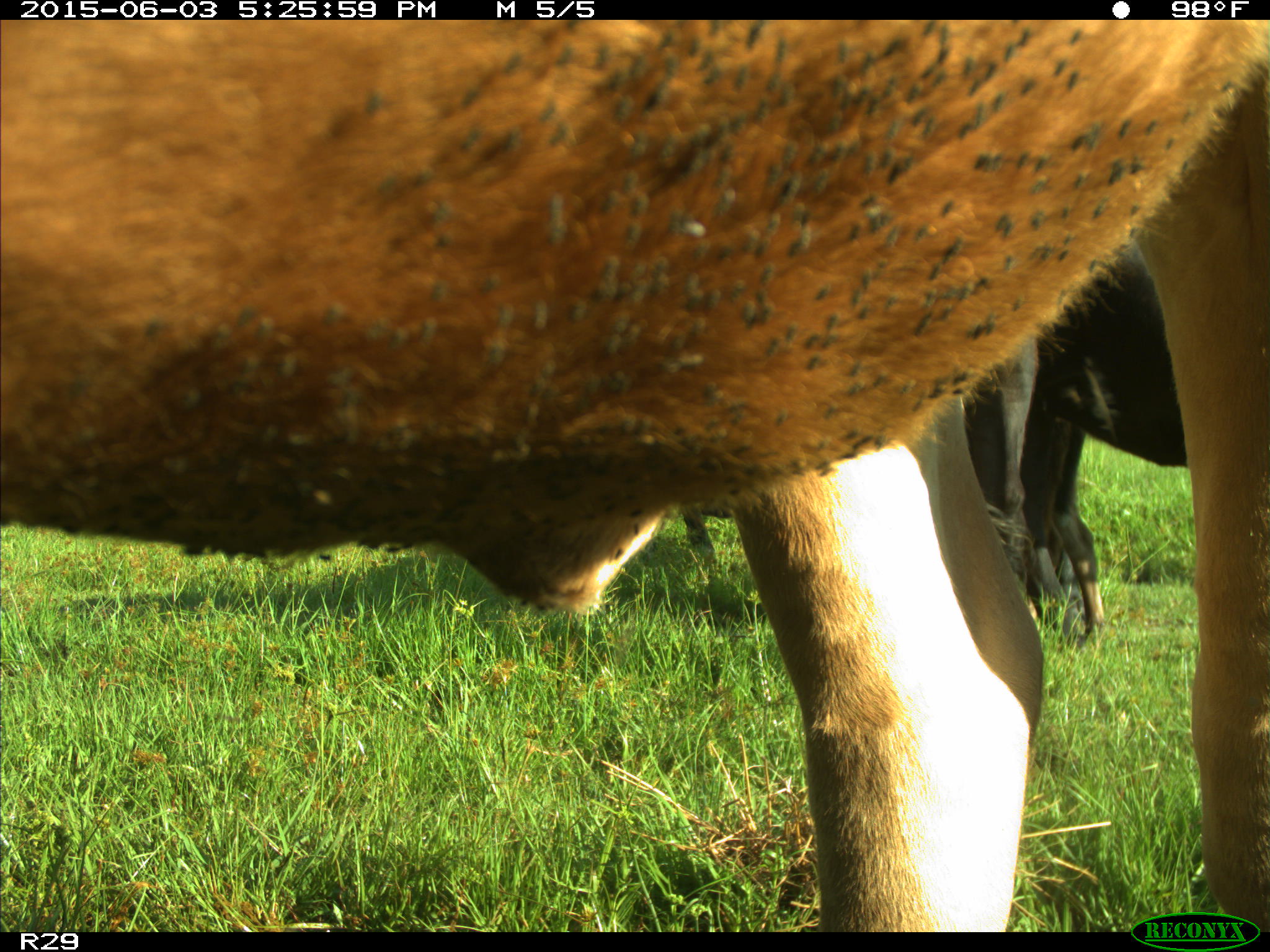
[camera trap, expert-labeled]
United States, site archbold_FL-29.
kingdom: Animalia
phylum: Chordata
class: Mammalia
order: Artiodactyla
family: Bovidae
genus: Bos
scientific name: Bos taurus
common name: domestic cow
Bos taurus (domestic cow).